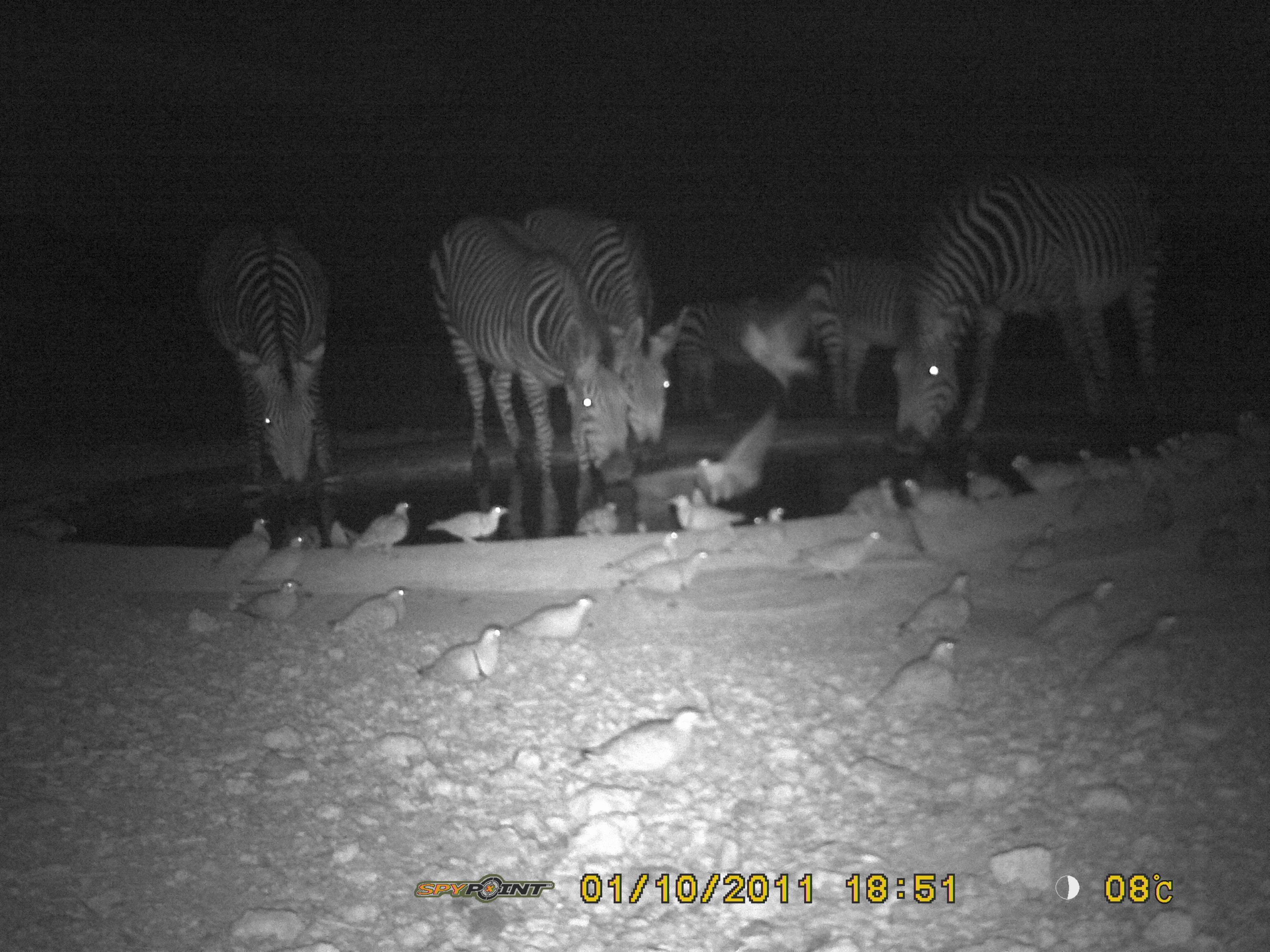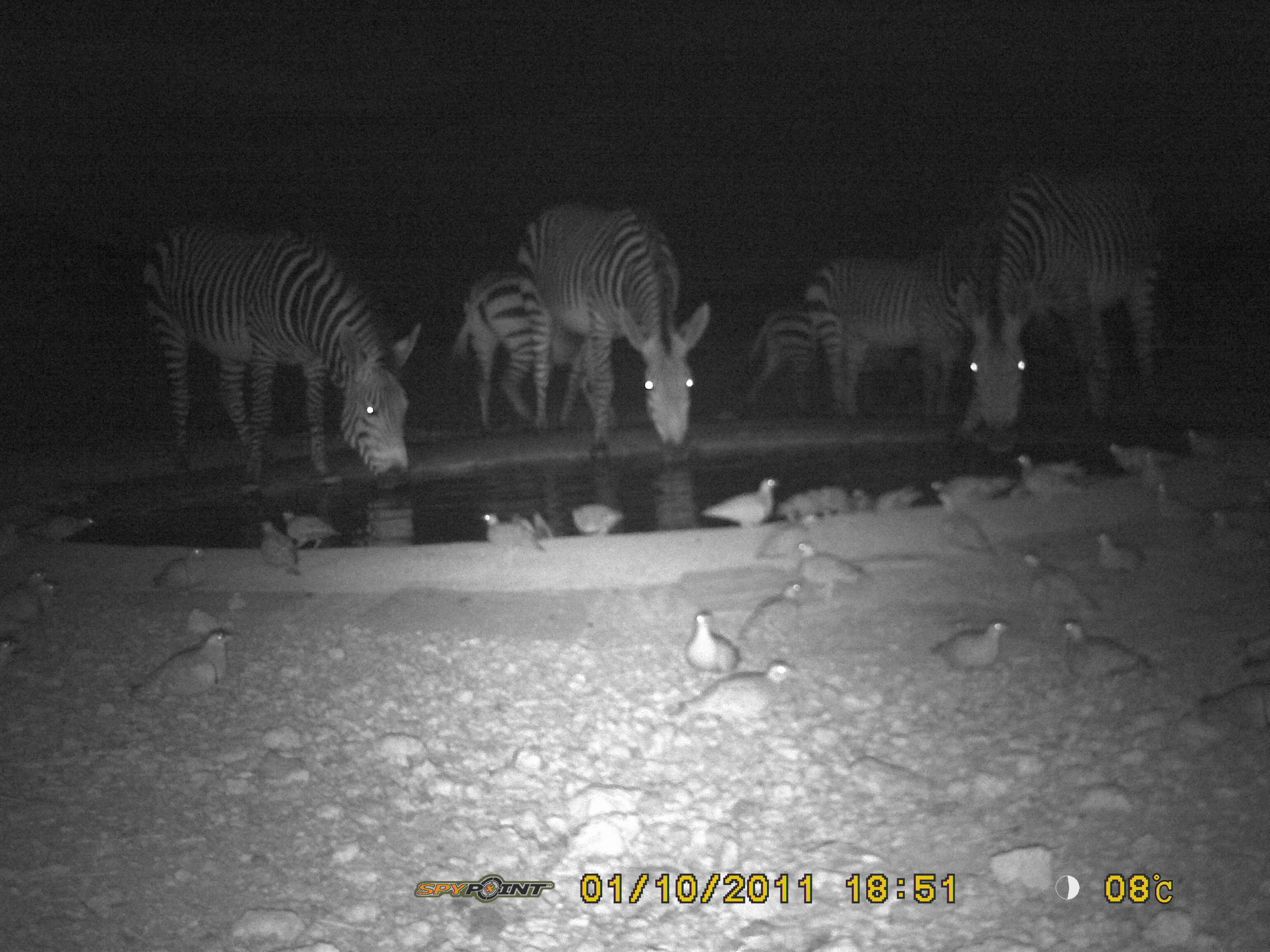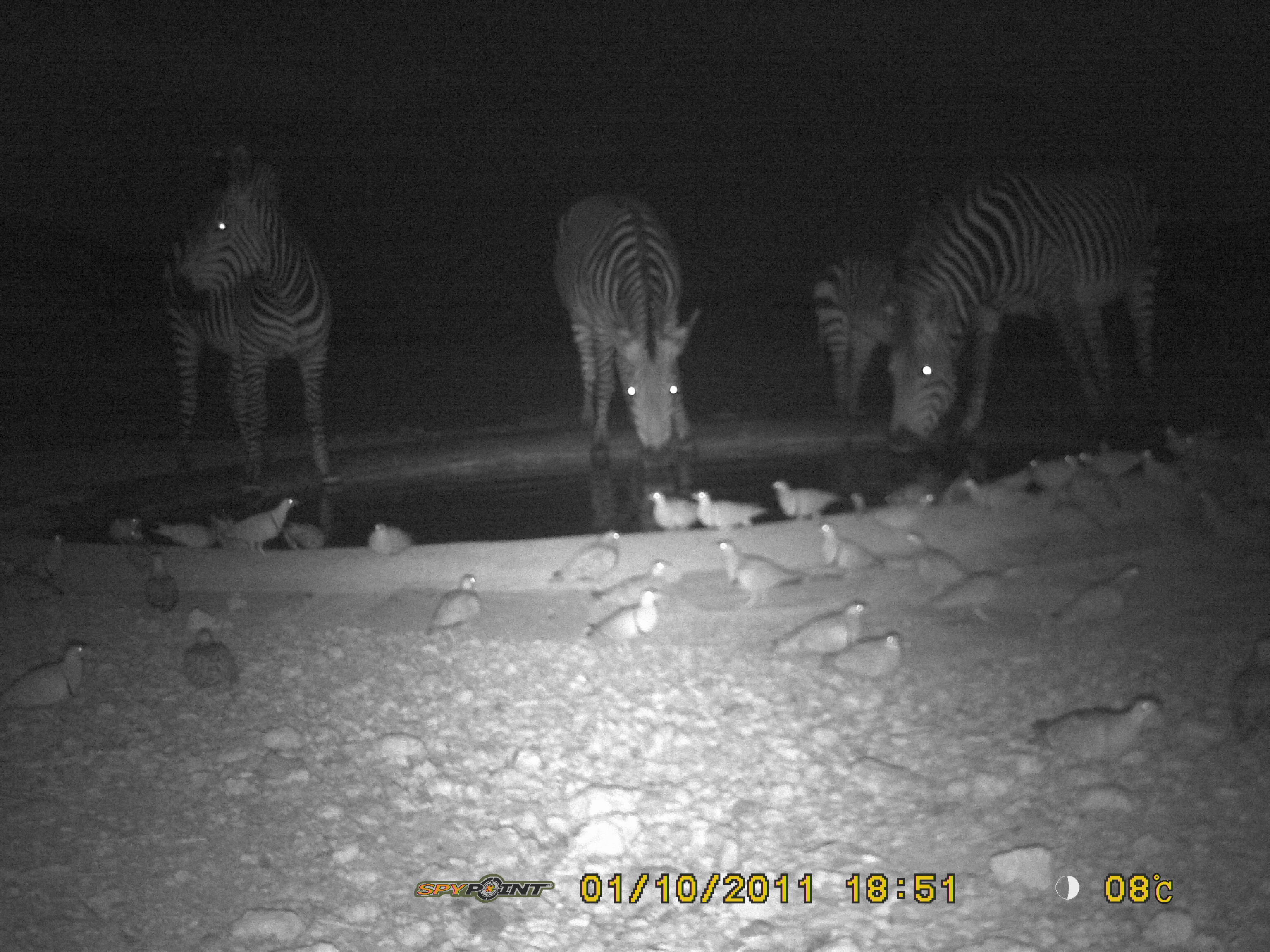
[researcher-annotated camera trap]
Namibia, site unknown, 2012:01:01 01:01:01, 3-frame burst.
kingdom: Animalia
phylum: Chordata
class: Mammalia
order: Perissodactyla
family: Equidae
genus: Equus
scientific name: Equus zebra hartmannae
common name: hartmann's mountain zebra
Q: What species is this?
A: Equus zebra hartmannae (hartmann's mountain zebra).